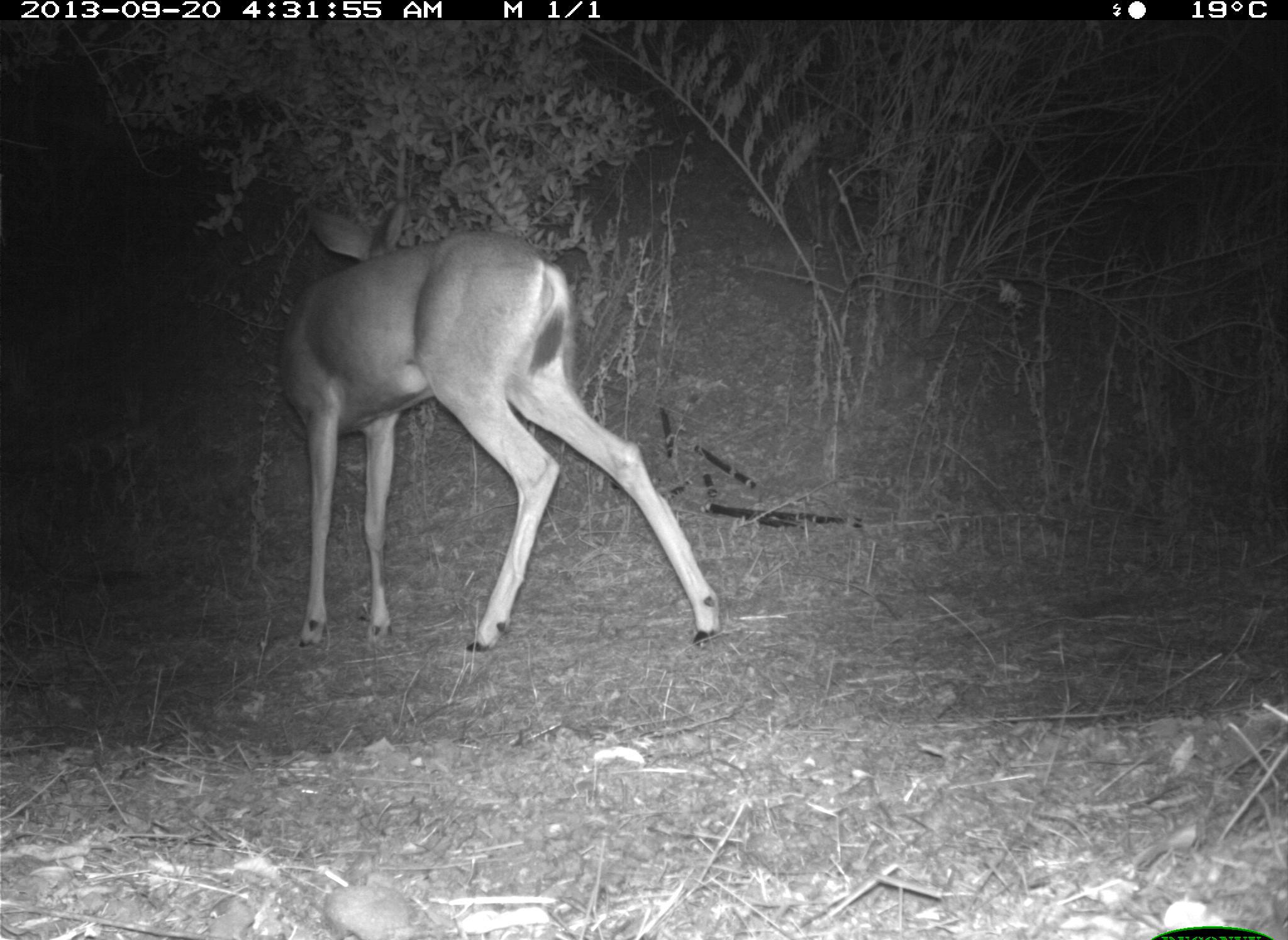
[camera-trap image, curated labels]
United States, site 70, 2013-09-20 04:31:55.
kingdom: Animalia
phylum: Chordata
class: Mammalia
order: Artiodactyla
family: Cervidae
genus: Odocoileus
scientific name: Odocoileus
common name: deer